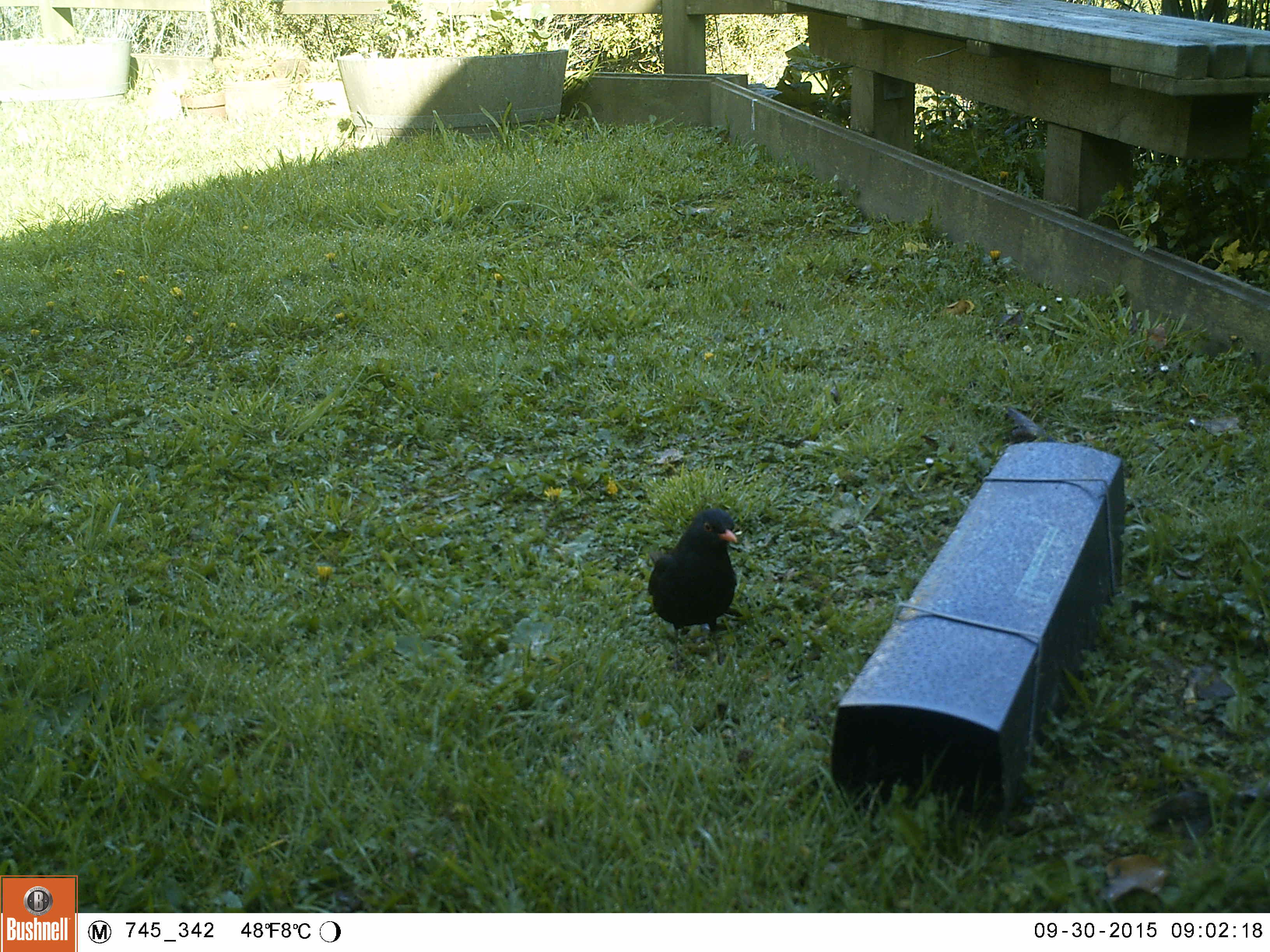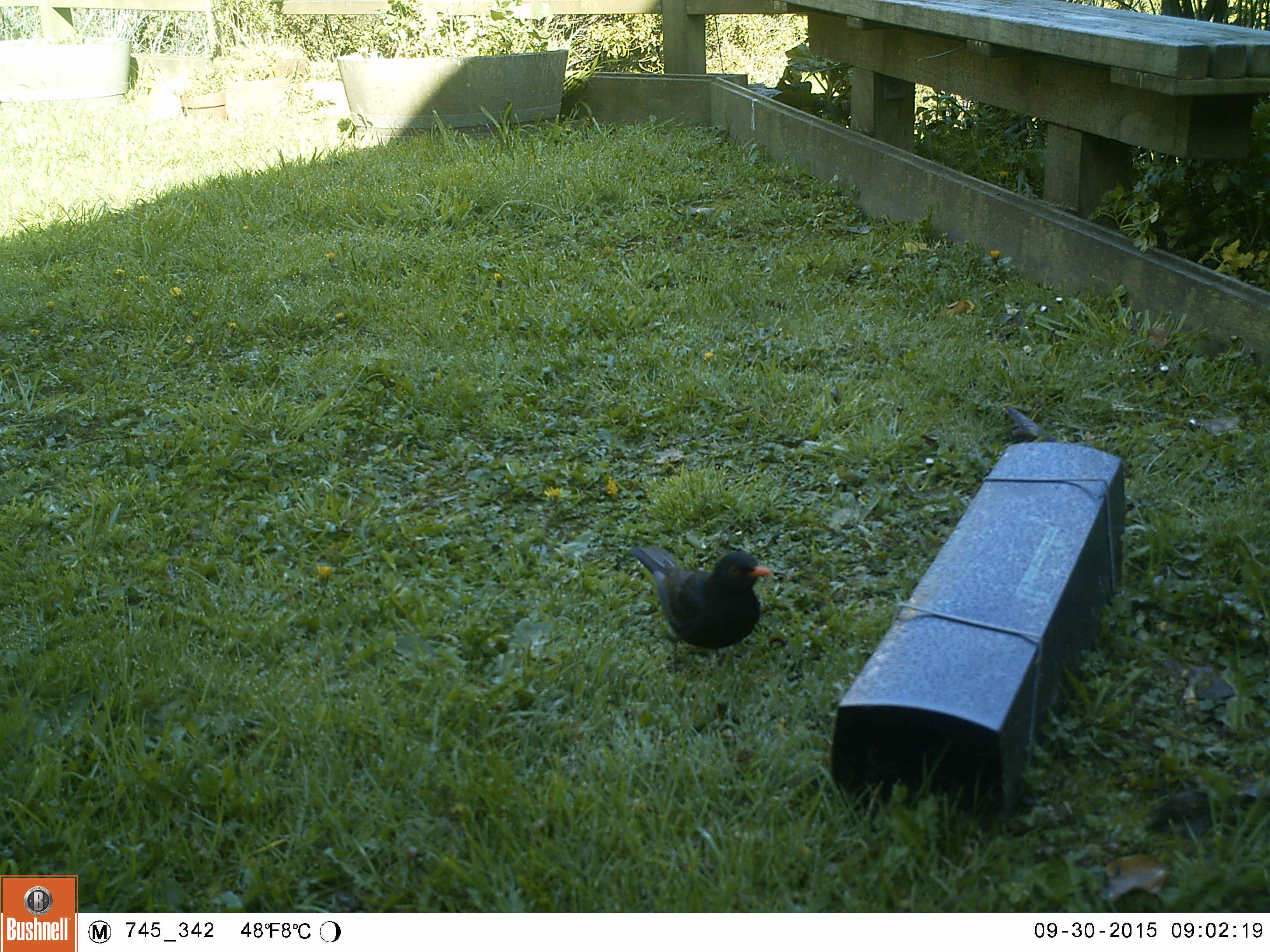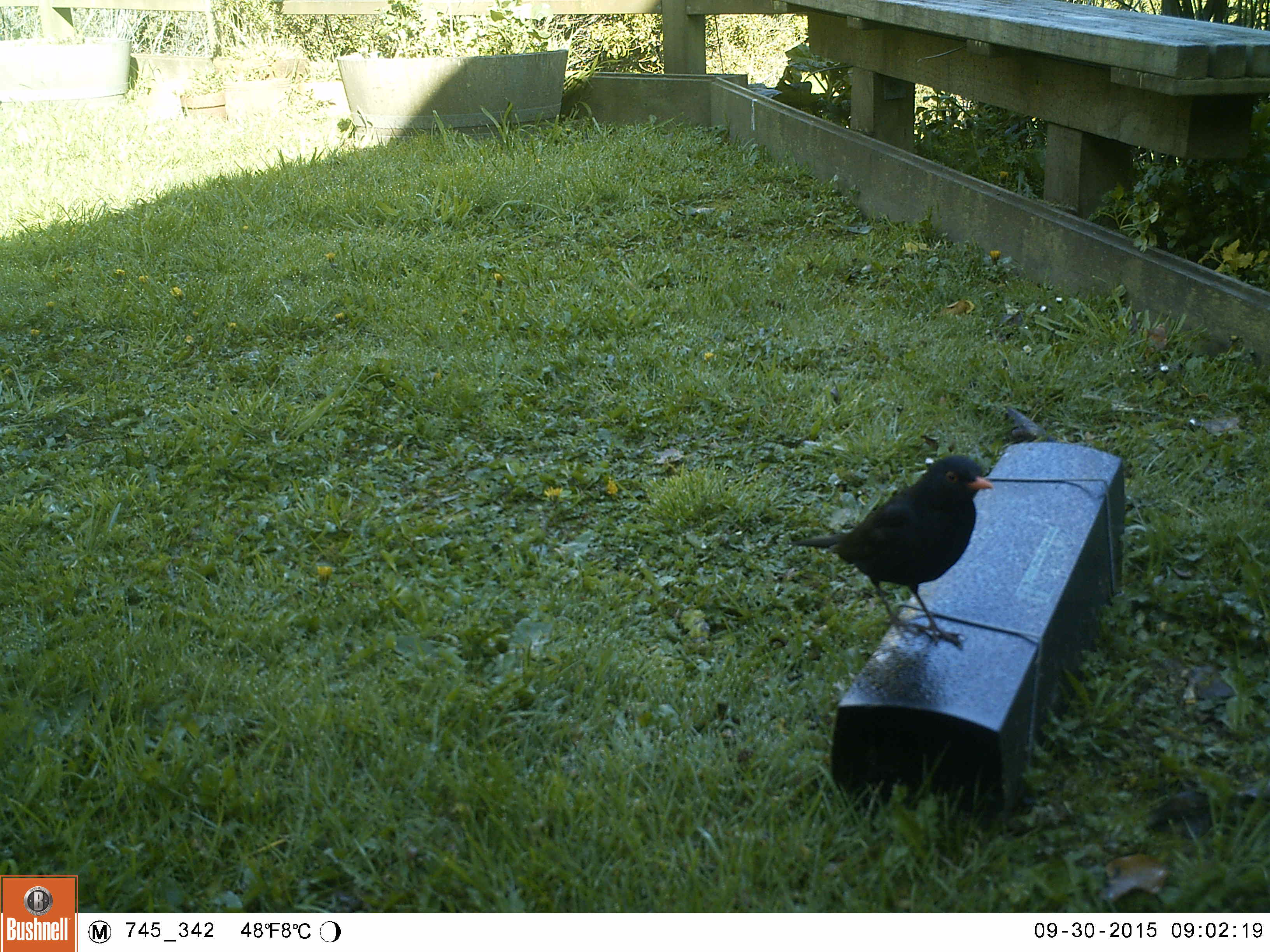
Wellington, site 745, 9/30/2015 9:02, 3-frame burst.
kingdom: Animalia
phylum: Chordata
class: Aves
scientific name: Aves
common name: bird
Bird (Aves).